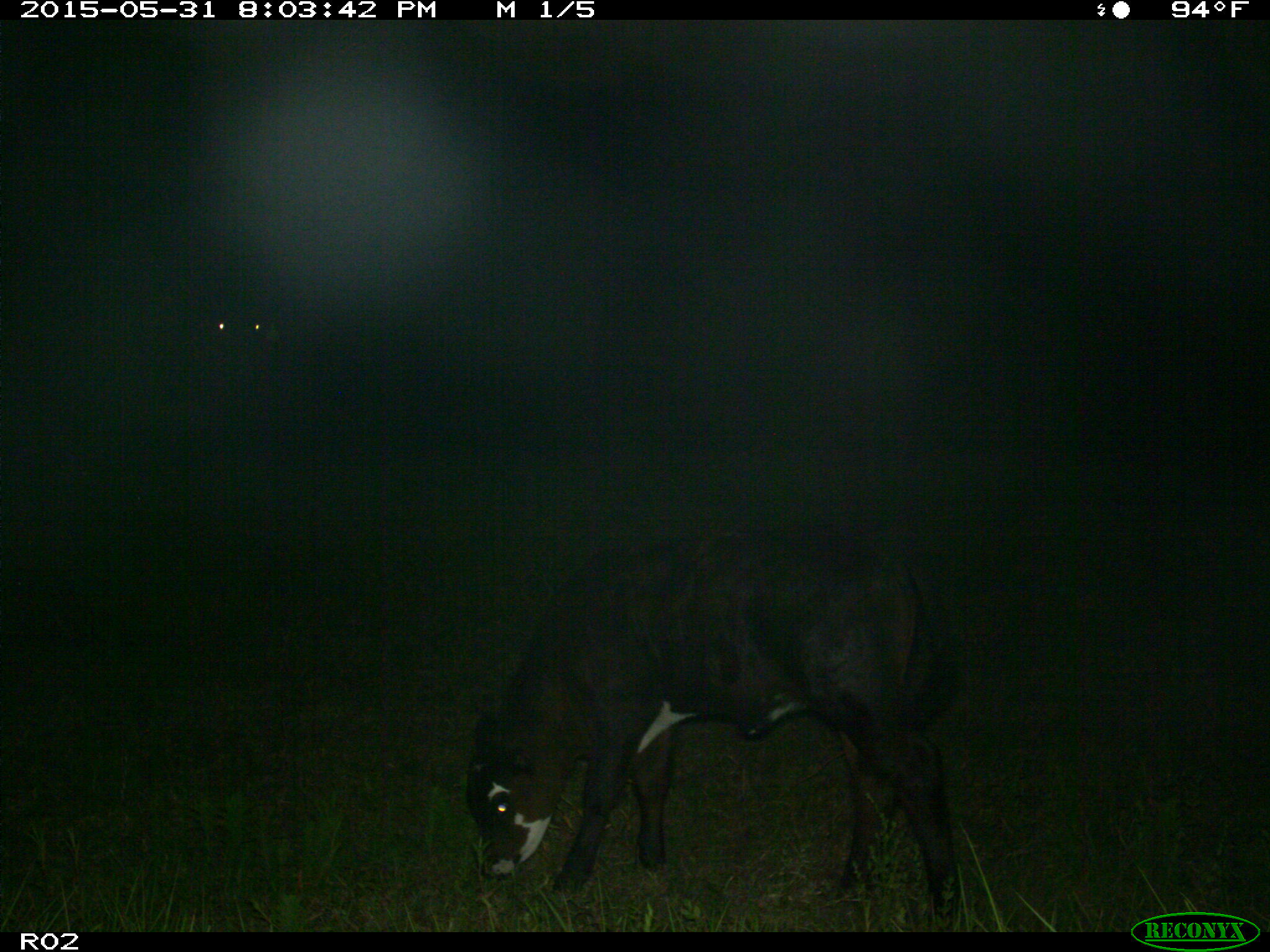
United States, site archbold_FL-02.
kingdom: Animalia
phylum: Chordata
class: Mammalia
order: Artiodactyla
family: Bovidae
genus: Bos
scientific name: Bos taurus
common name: domestic cow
Bos taurus (domestic cow).